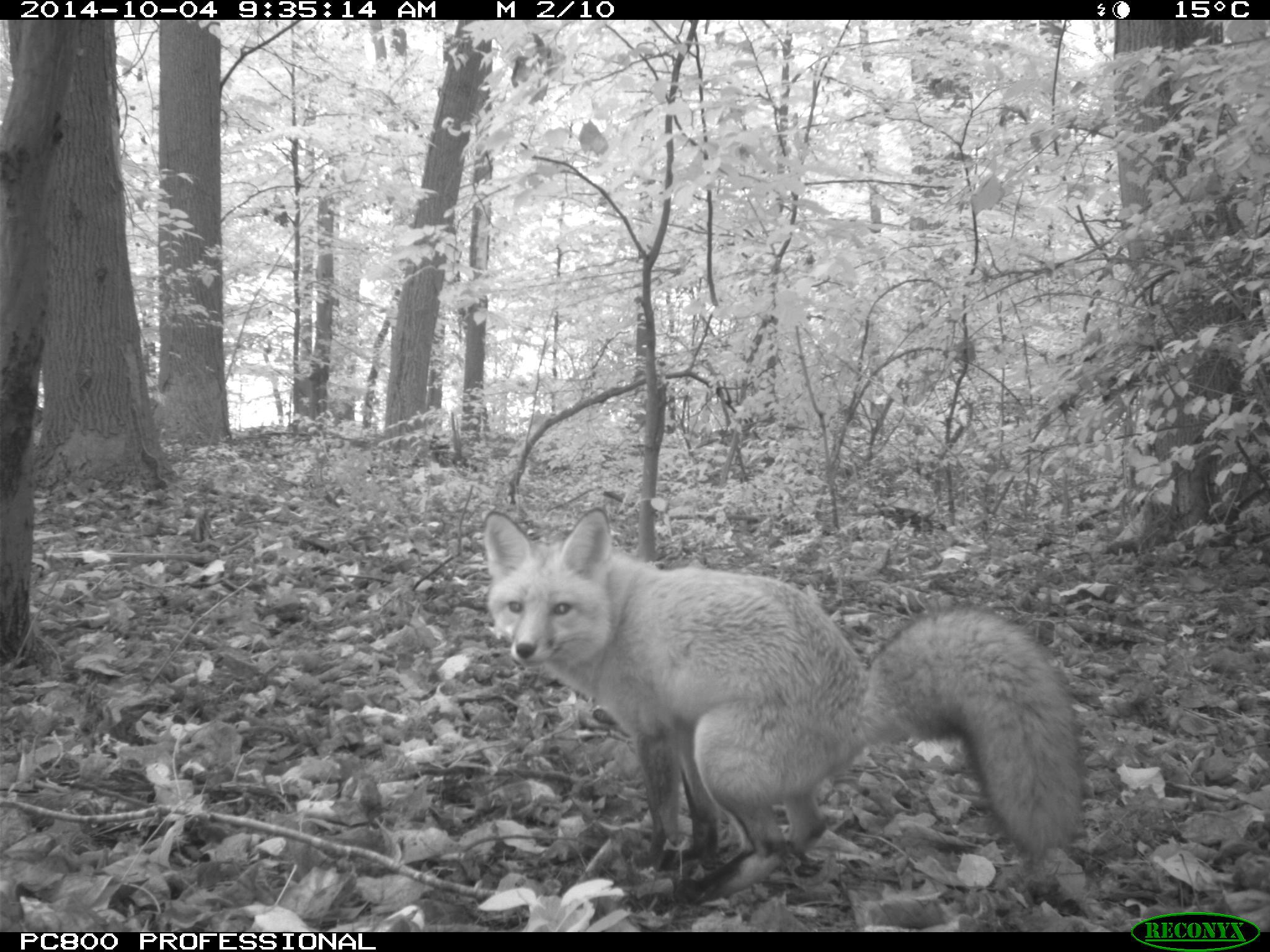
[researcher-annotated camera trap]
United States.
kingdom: Animalia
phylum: Chordata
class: Mammalia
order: Carnivora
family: Canidae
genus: Vulpes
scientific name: Vulpes vulpes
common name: red fox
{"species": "Red Fox (Vulpes vulpes)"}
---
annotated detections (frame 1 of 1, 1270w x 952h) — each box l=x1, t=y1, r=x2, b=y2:
Red Fox: l=478, t=504, r=1101, b=900